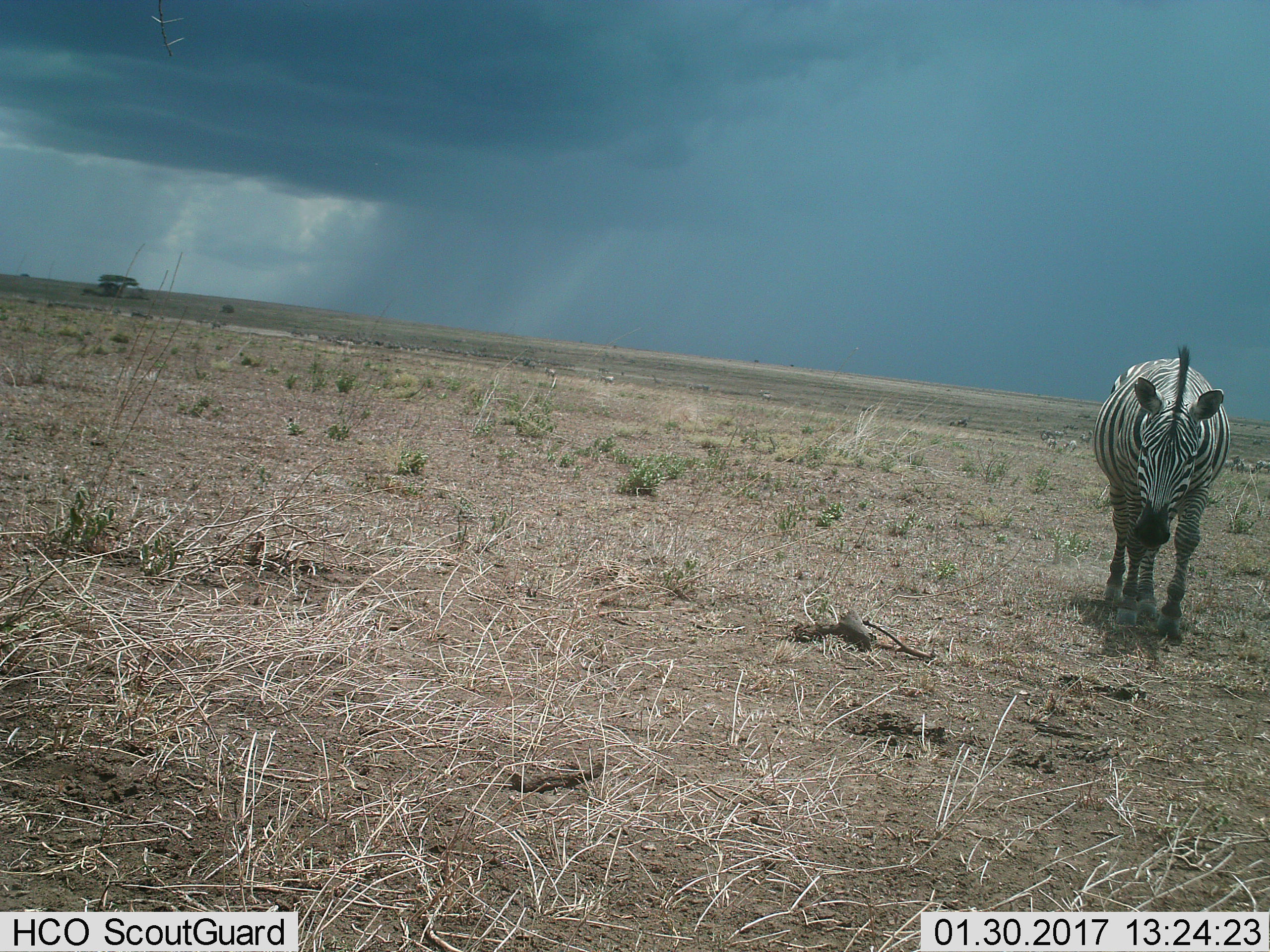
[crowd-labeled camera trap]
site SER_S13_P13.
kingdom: Animalia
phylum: Chordata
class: Mammalia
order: Perissodactyla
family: Equidae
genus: Equus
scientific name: Equus quagga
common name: plains zebra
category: zebraplains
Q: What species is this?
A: Zebraplains (plains zebra) (Equus quagga).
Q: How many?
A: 1.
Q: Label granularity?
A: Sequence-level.